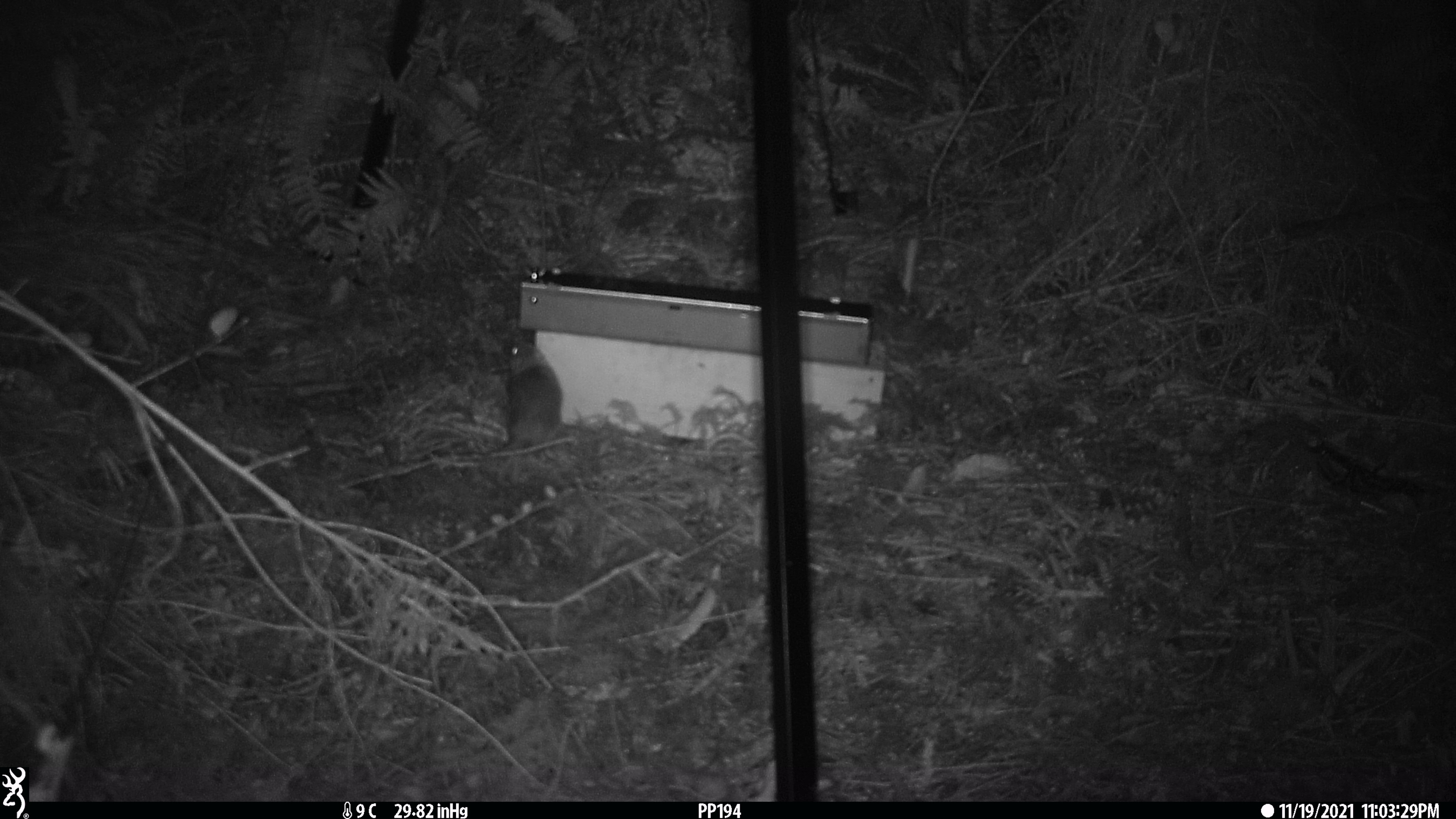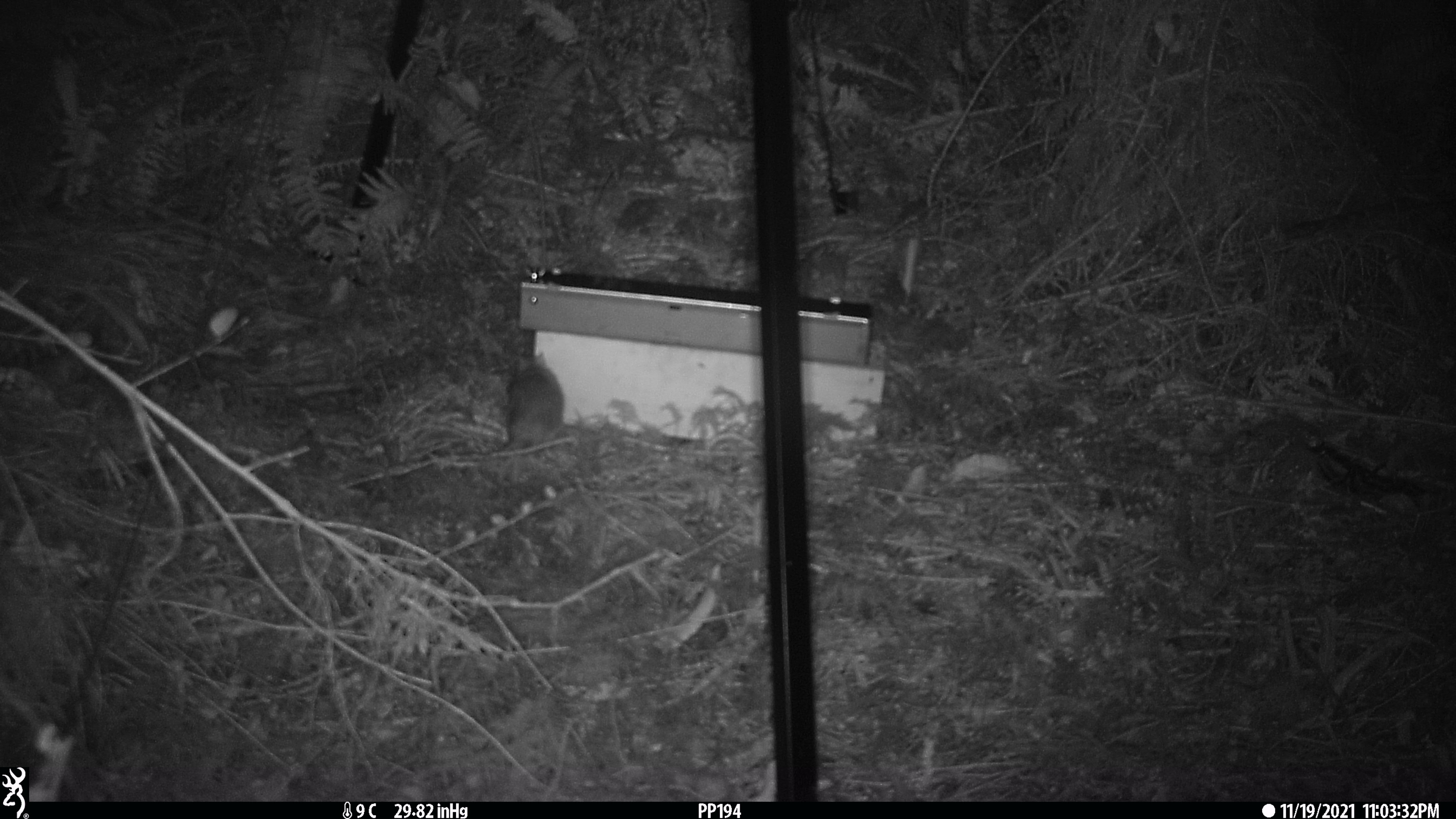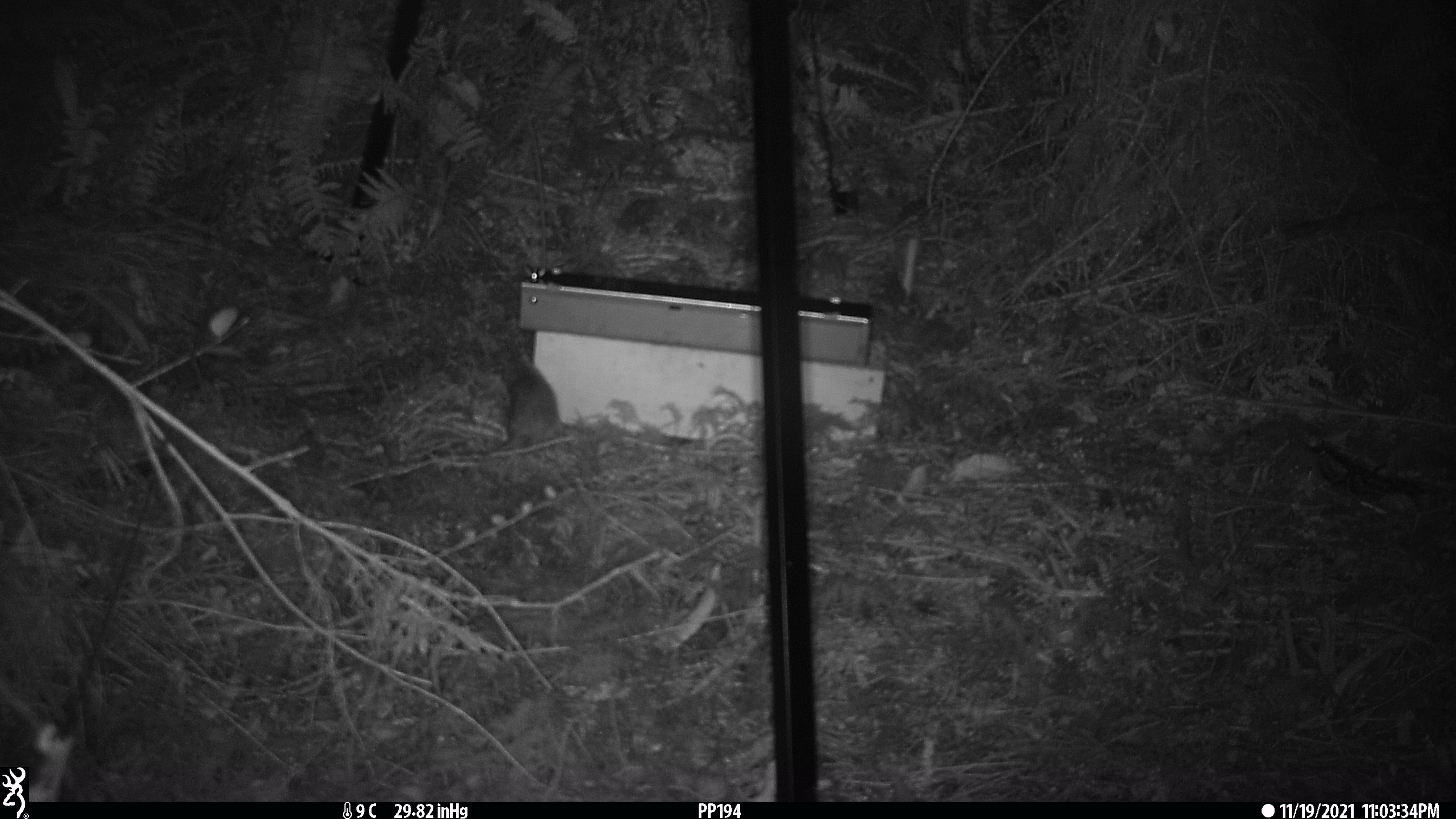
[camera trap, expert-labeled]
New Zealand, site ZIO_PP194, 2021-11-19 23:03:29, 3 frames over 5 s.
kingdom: Animalia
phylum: Chordata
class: Mammalia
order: Rodentia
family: Muridae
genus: Rattus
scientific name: Rattus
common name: rat